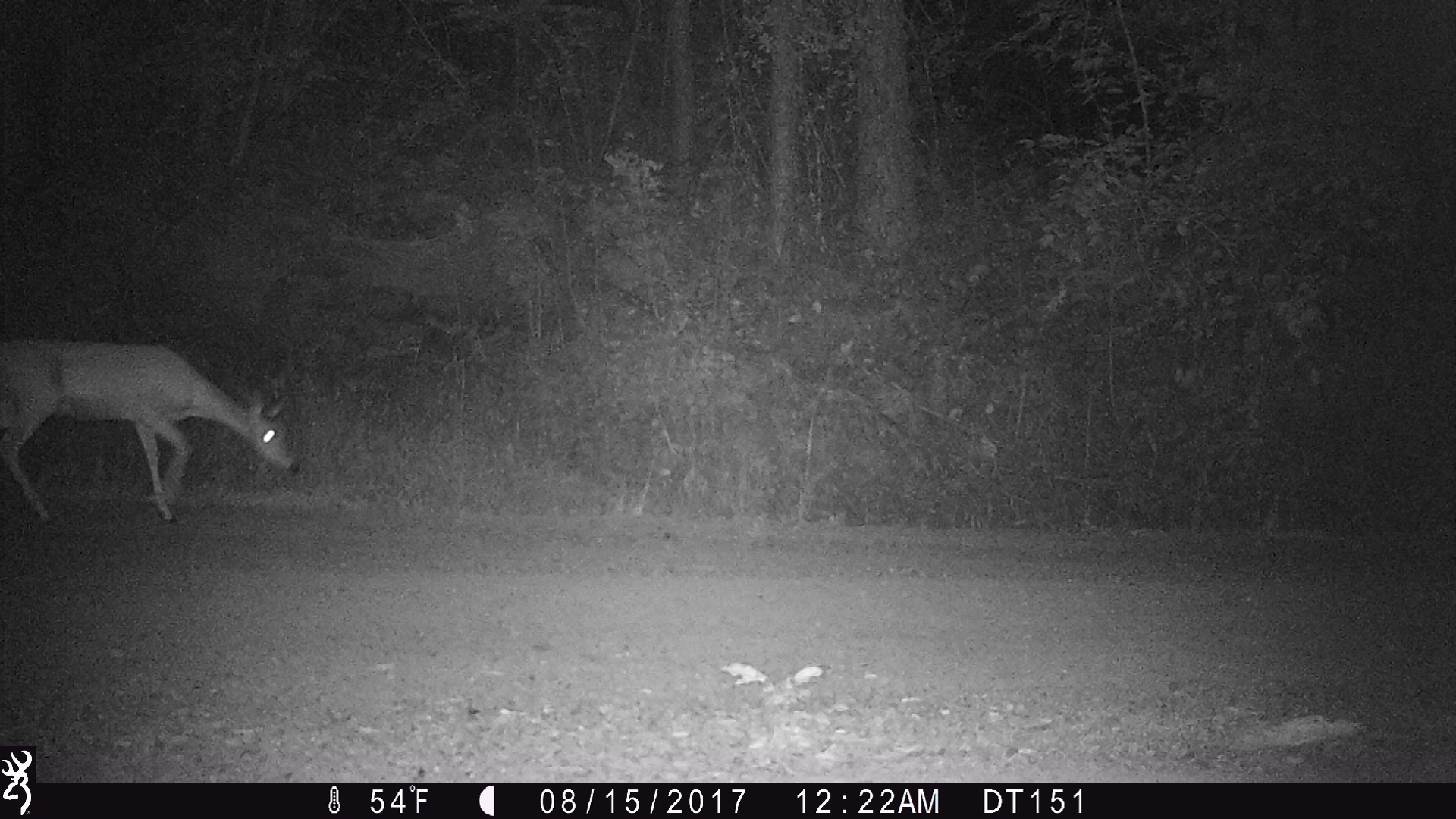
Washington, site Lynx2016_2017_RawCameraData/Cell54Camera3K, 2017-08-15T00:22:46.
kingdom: Animalia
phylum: Chordata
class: Mammalia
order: Artiodactyla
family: Cervidae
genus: Odocoileus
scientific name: Odocoileus virginianus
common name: white-tailed deer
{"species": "Odocoileus virginianus (white-tailed deer)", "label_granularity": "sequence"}